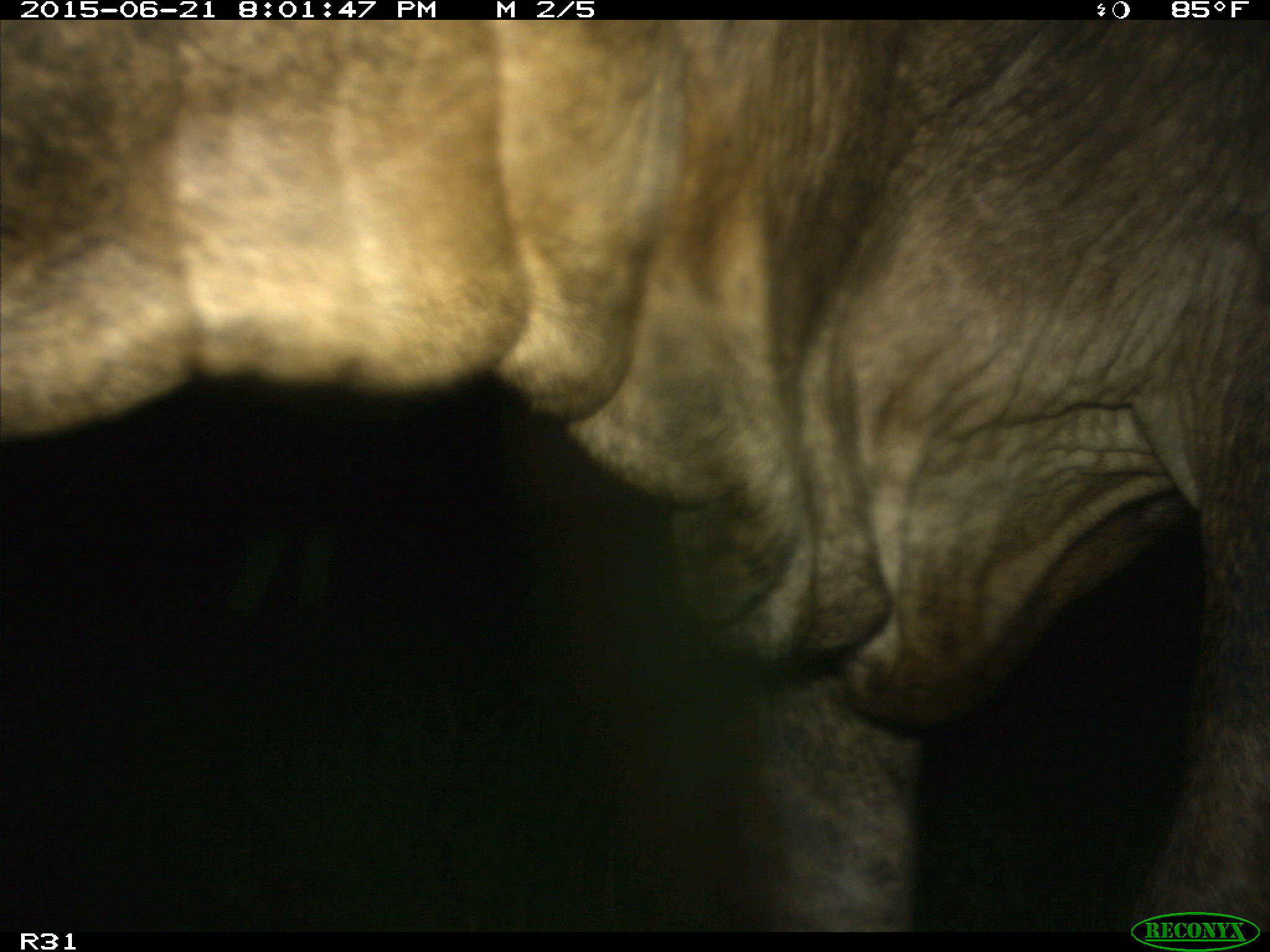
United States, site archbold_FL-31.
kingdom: Animalia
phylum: Chordata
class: Mammalia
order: Artiodactyla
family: Bovidae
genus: Bos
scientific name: Bos taurus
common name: domestic cow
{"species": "Bos taurus (domestic cow)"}